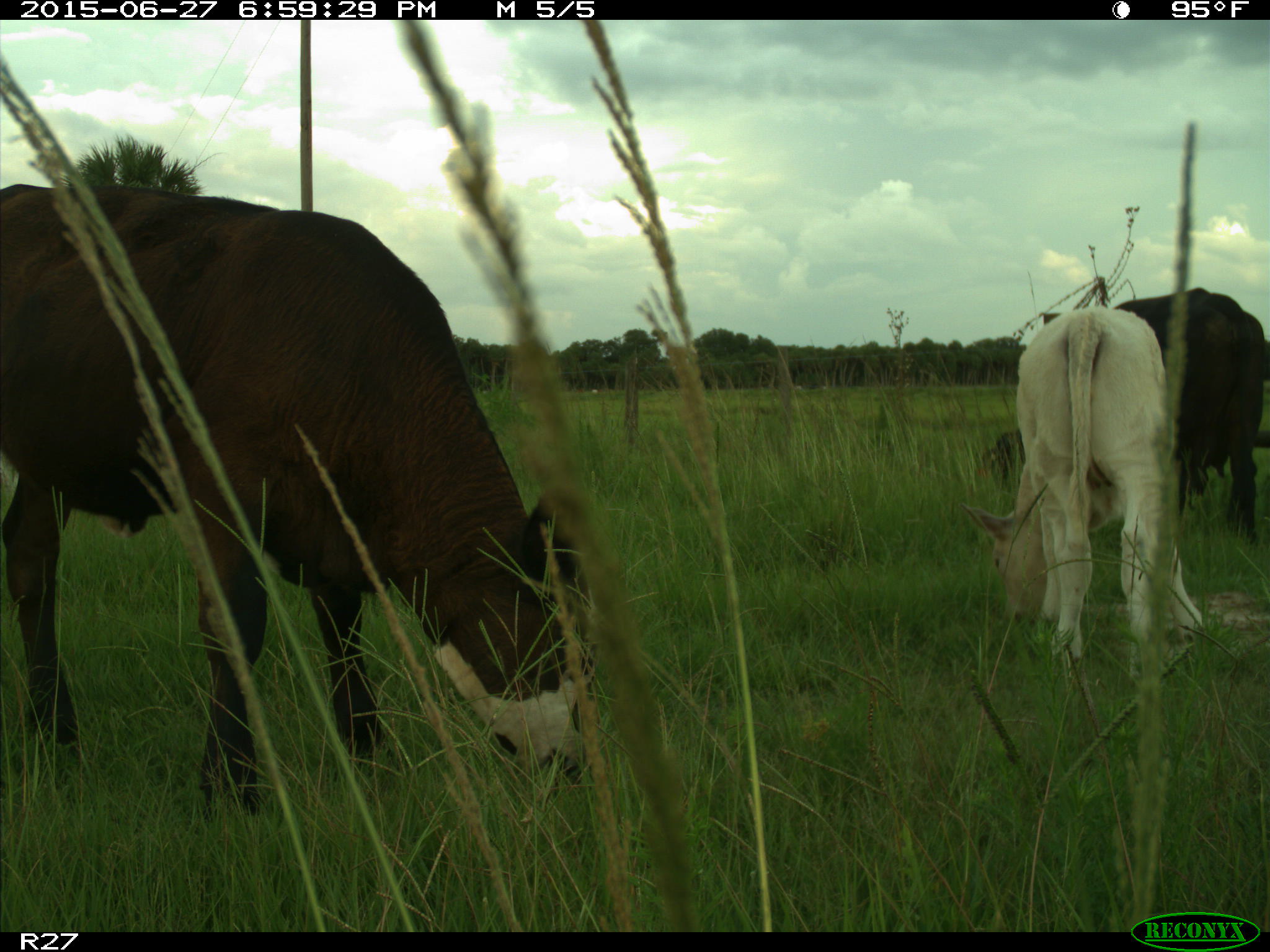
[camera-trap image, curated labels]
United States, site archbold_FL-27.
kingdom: Animalia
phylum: Chordata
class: Mammalia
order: Artiodactyla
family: Bovidae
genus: Bos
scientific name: Bos taurus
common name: domestic cow